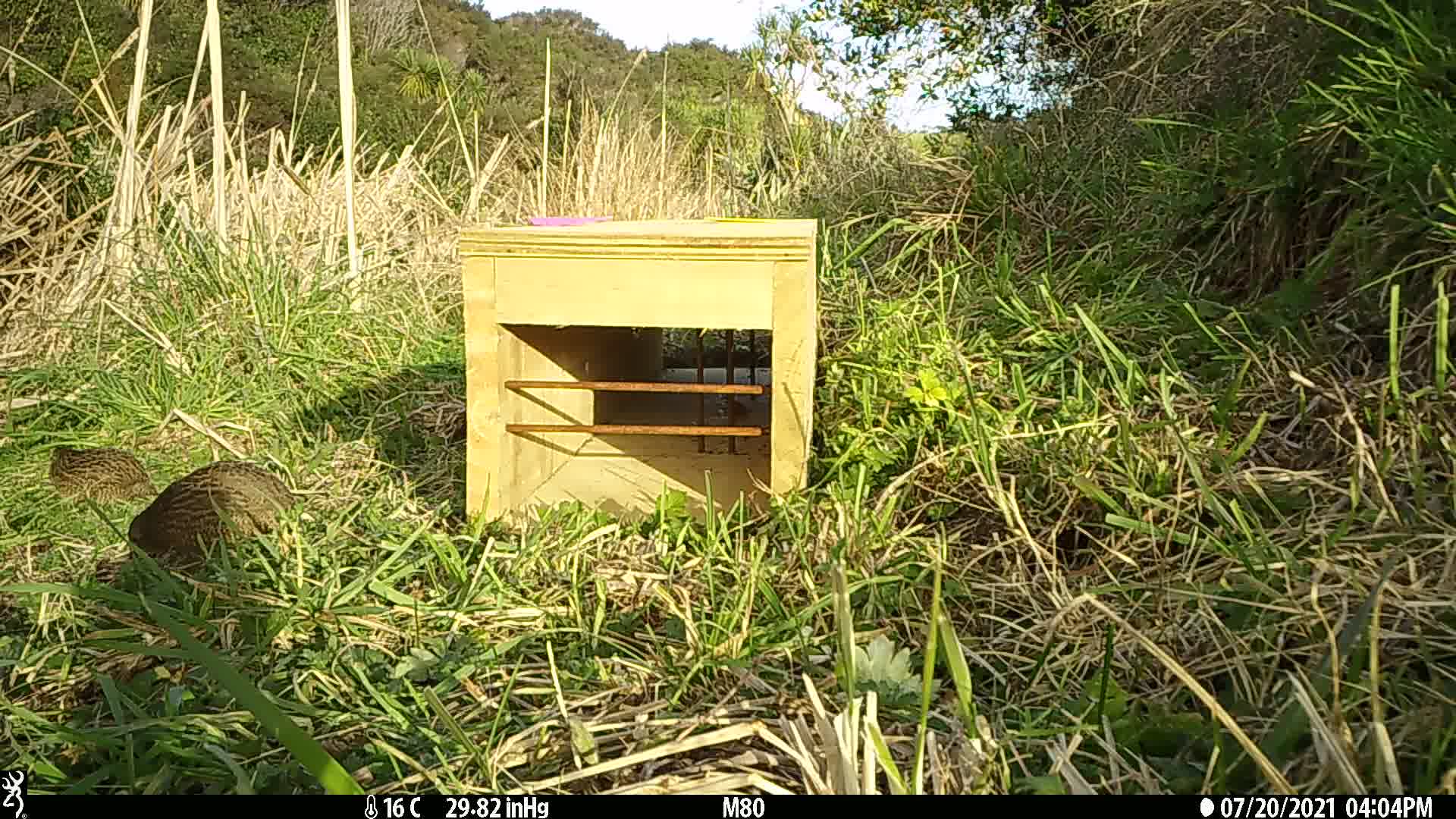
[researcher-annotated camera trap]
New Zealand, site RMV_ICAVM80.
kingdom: Animalia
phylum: Chordata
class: Aves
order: Galliformes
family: Phasianidae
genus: Synoicus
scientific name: Synoicus ypsilophorus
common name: brown quail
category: quail brown